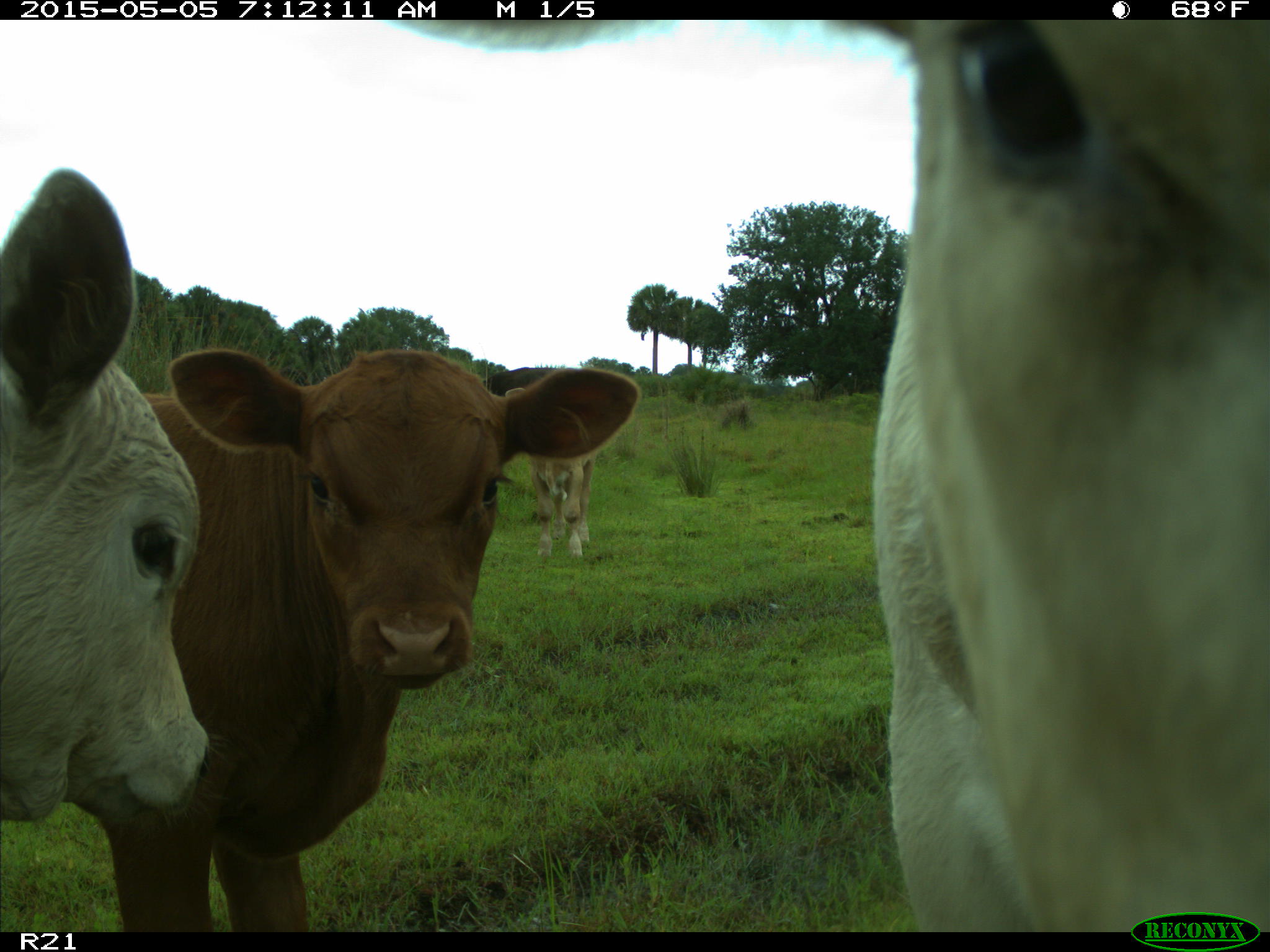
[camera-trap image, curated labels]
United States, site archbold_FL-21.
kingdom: Animalia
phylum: Chordata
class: Mammalia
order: Artiodactyla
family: Bovidae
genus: Bos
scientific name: Bos taurus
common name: domestic cow